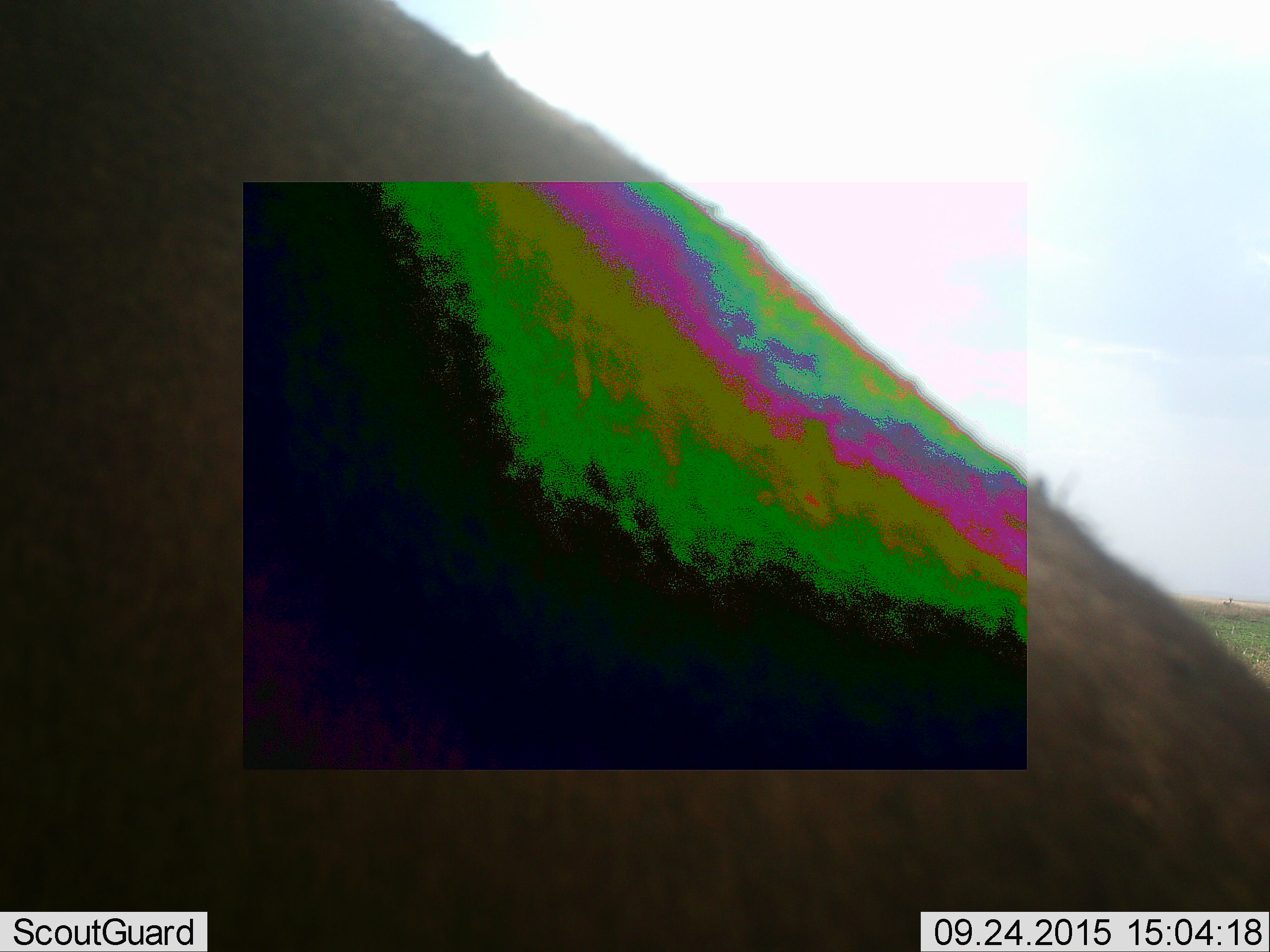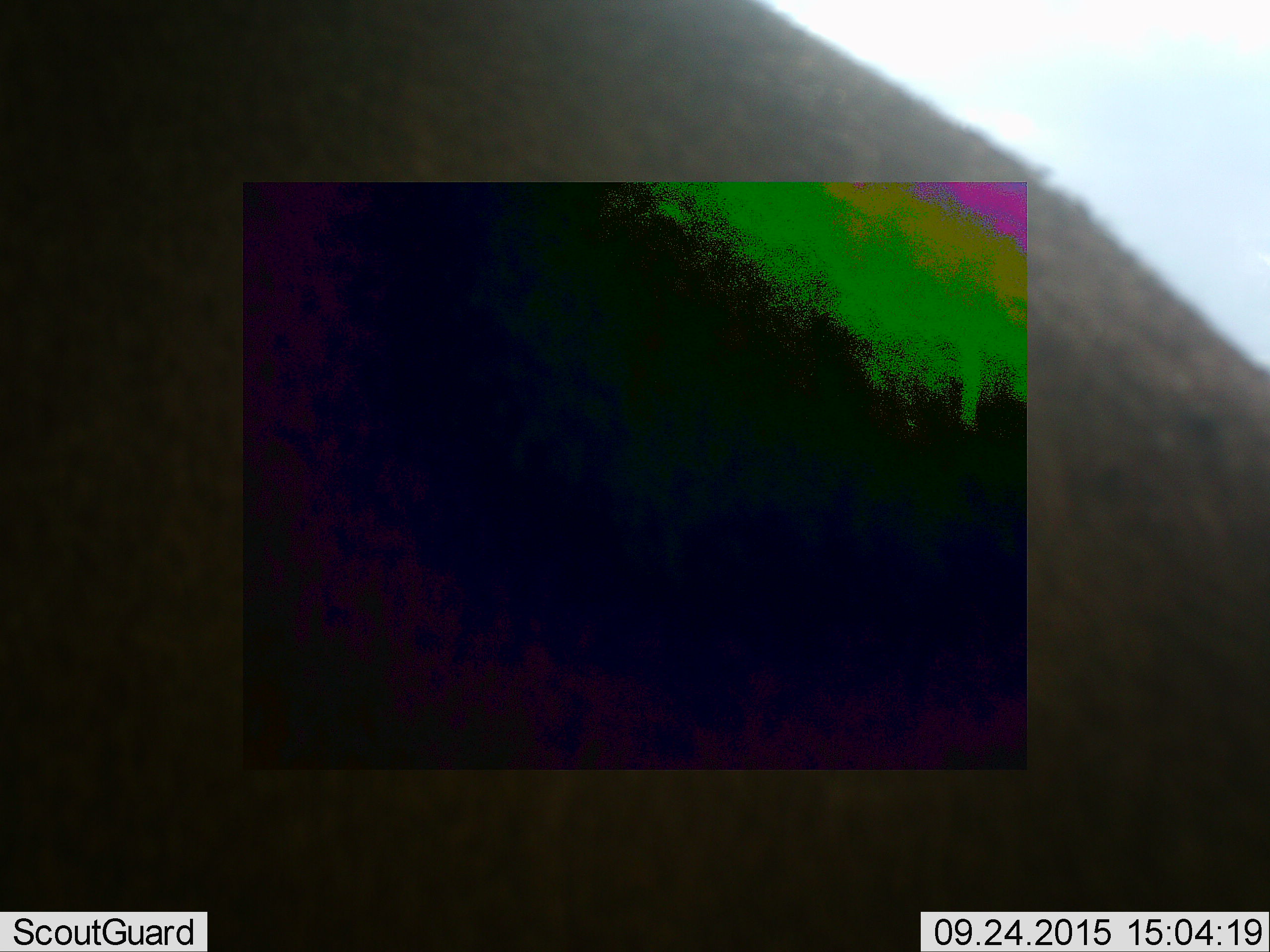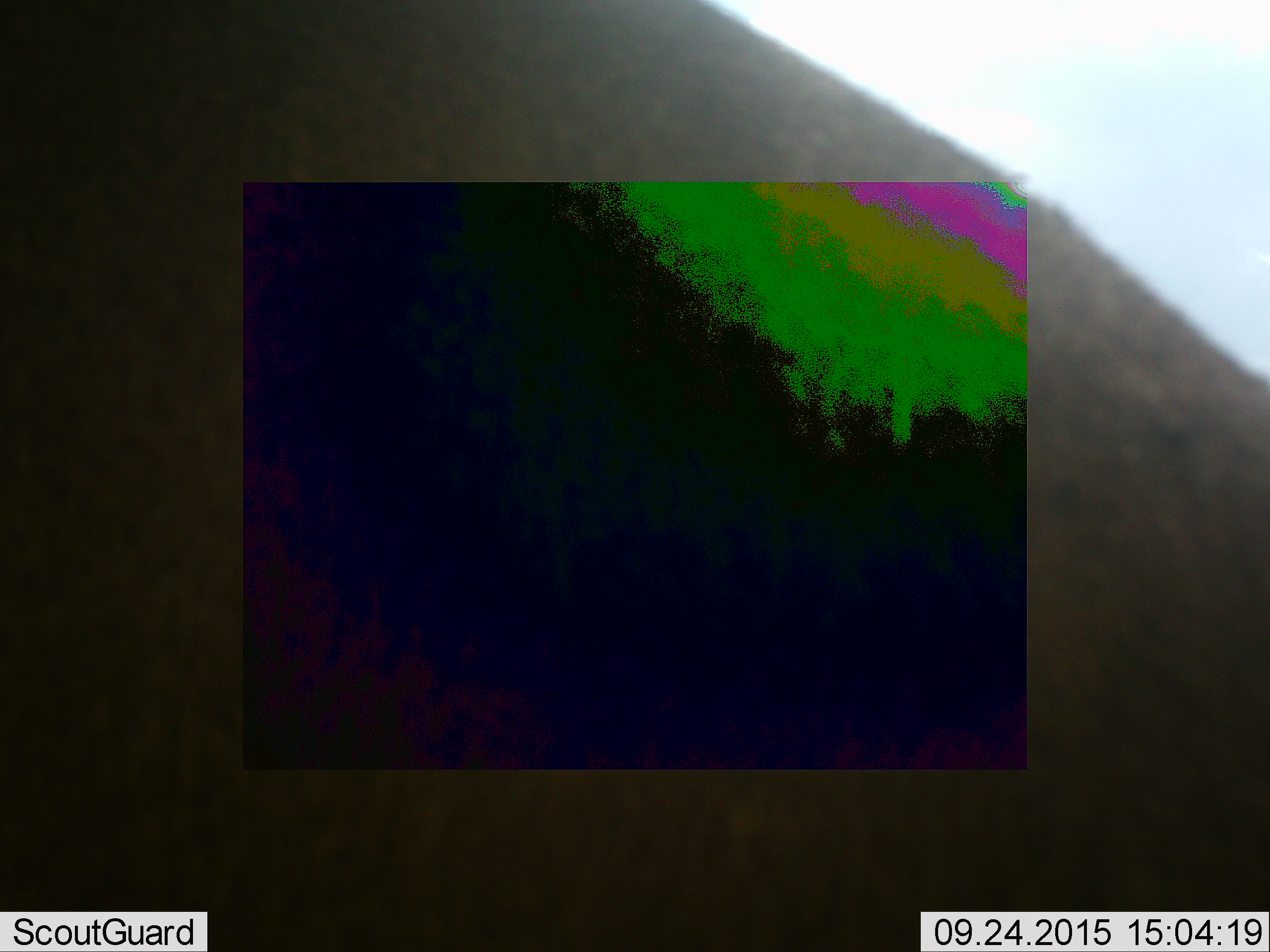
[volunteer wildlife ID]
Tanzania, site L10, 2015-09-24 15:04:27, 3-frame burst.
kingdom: Animalia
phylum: Chordata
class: Mammalia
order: Artiodactyla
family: Bovidae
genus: Eudorcas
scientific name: Eudorcas thomsonii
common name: thomson's gazelle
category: gazellethomsons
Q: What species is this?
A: Gazellethomsons (thomson's gazelle) (Eudorcas thomsonii).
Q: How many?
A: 1.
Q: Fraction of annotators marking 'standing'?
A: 33%.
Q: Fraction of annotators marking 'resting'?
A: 0%.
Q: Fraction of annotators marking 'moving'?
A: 0%.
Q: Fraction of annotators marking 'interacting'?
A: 0%.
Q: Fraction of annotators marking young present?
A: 0%.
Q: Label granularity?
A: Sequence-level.